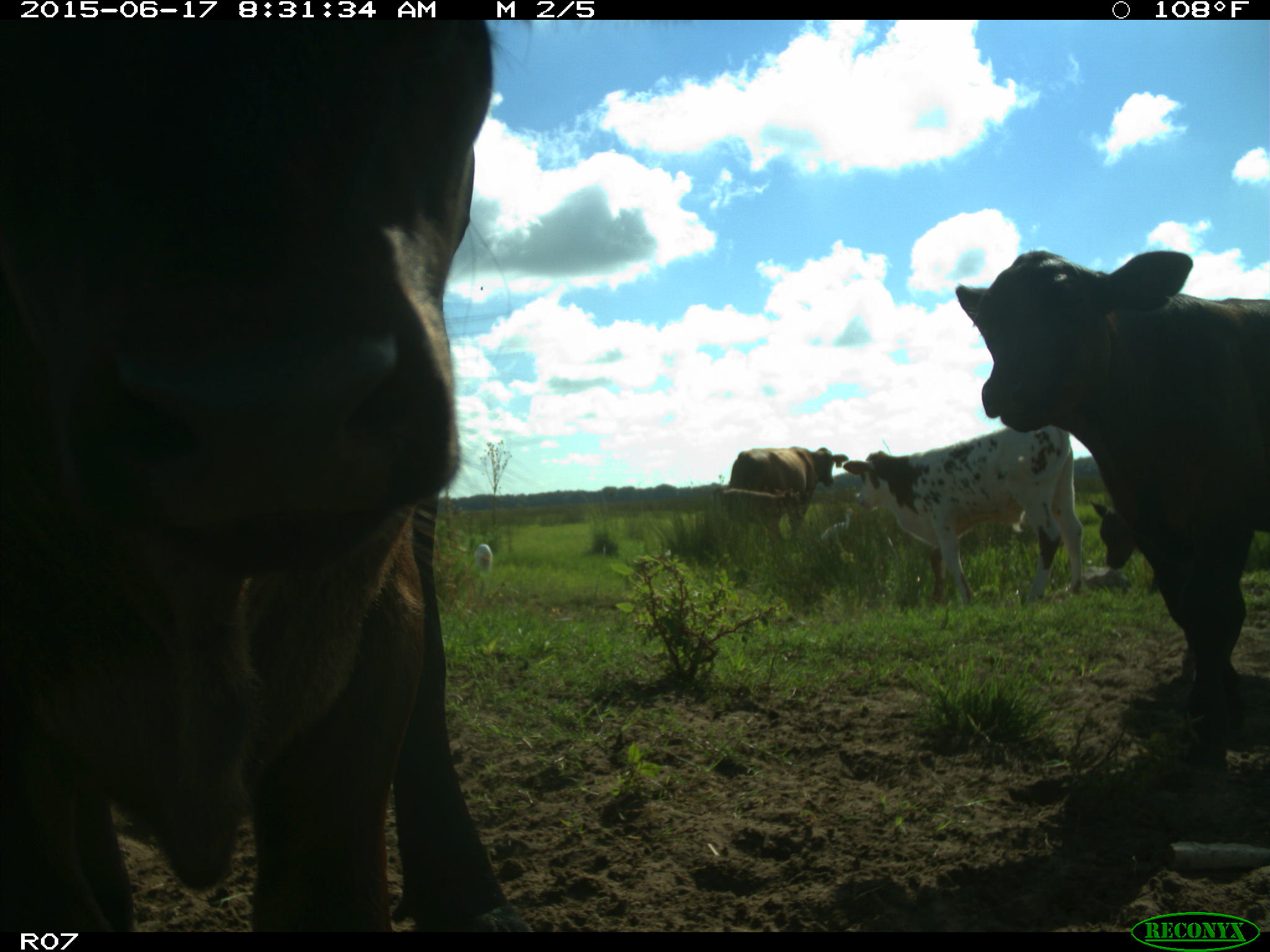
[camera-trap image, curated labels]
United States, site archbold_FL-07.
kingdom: Animalia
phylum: Chordata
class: Mammalia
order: Artiodactyla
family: Bovidae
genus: Bos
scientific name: Bos taurus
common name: domestic cow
Bos taurus (domestic cow).